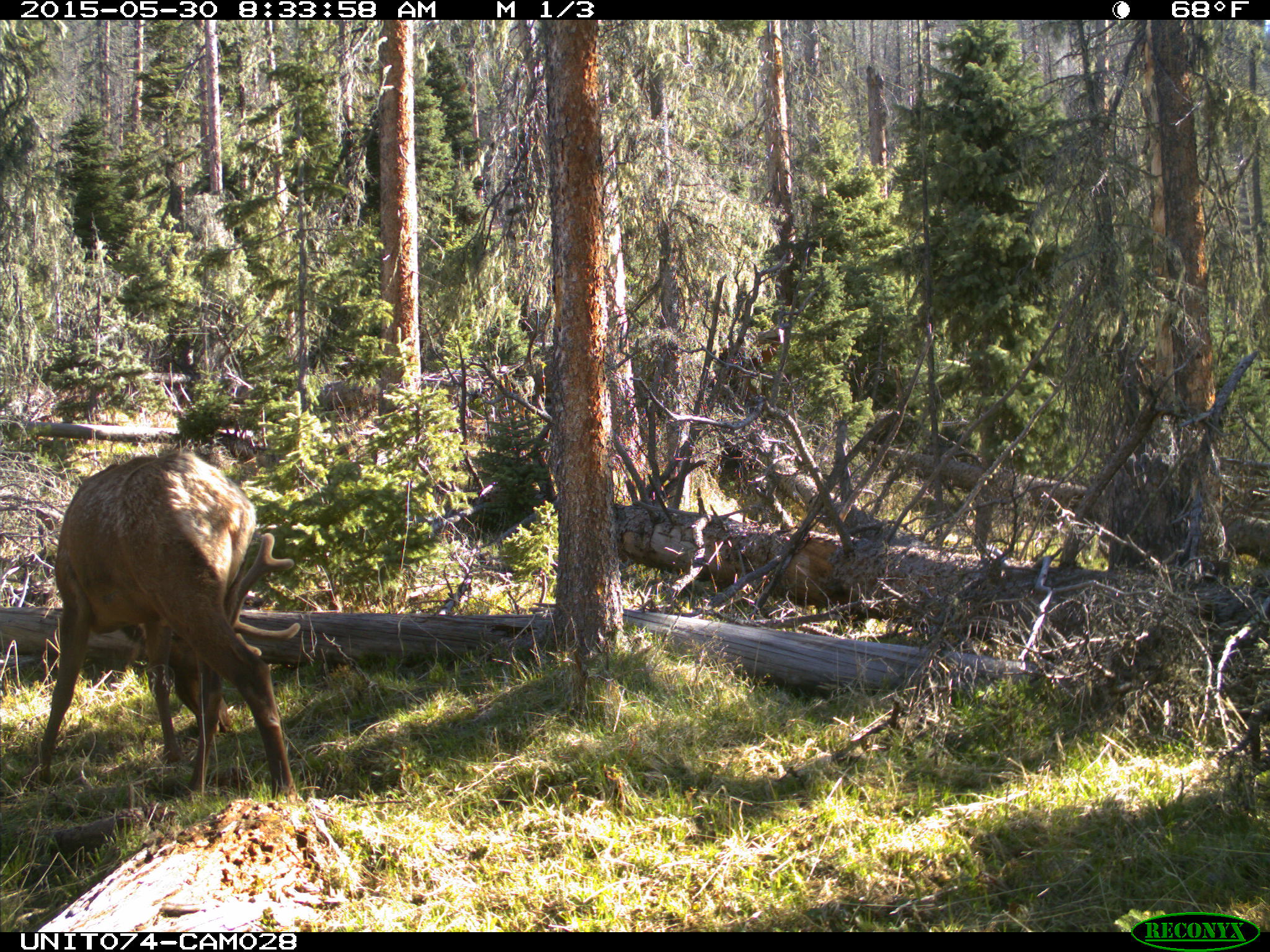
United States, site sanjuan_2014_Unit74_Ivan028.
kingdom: Animalia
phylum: Chordata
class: Mammalia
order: Artiodactyla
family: Cervidae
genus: Cervus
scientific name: Cervus elaphus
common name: red deer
Cervus elaphus (red deer).